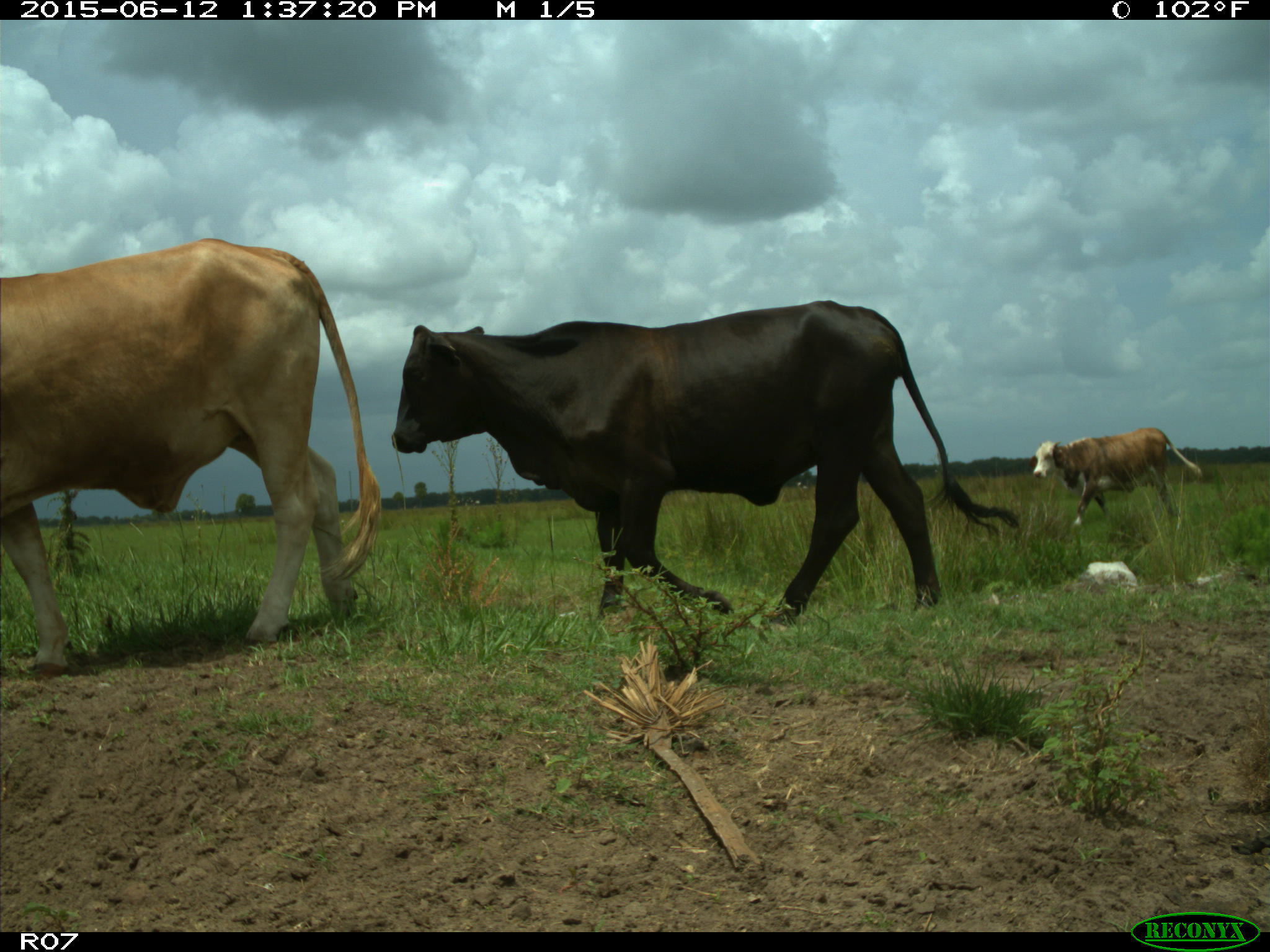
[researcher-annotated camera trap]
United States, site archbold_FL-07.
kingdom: Animalia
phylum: Chordata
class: Mammalia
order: Artiodactyla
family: Bovidae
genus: Bos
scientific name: Bos taurus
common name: domestic cow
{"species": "Bos taurus (domestic cow)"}